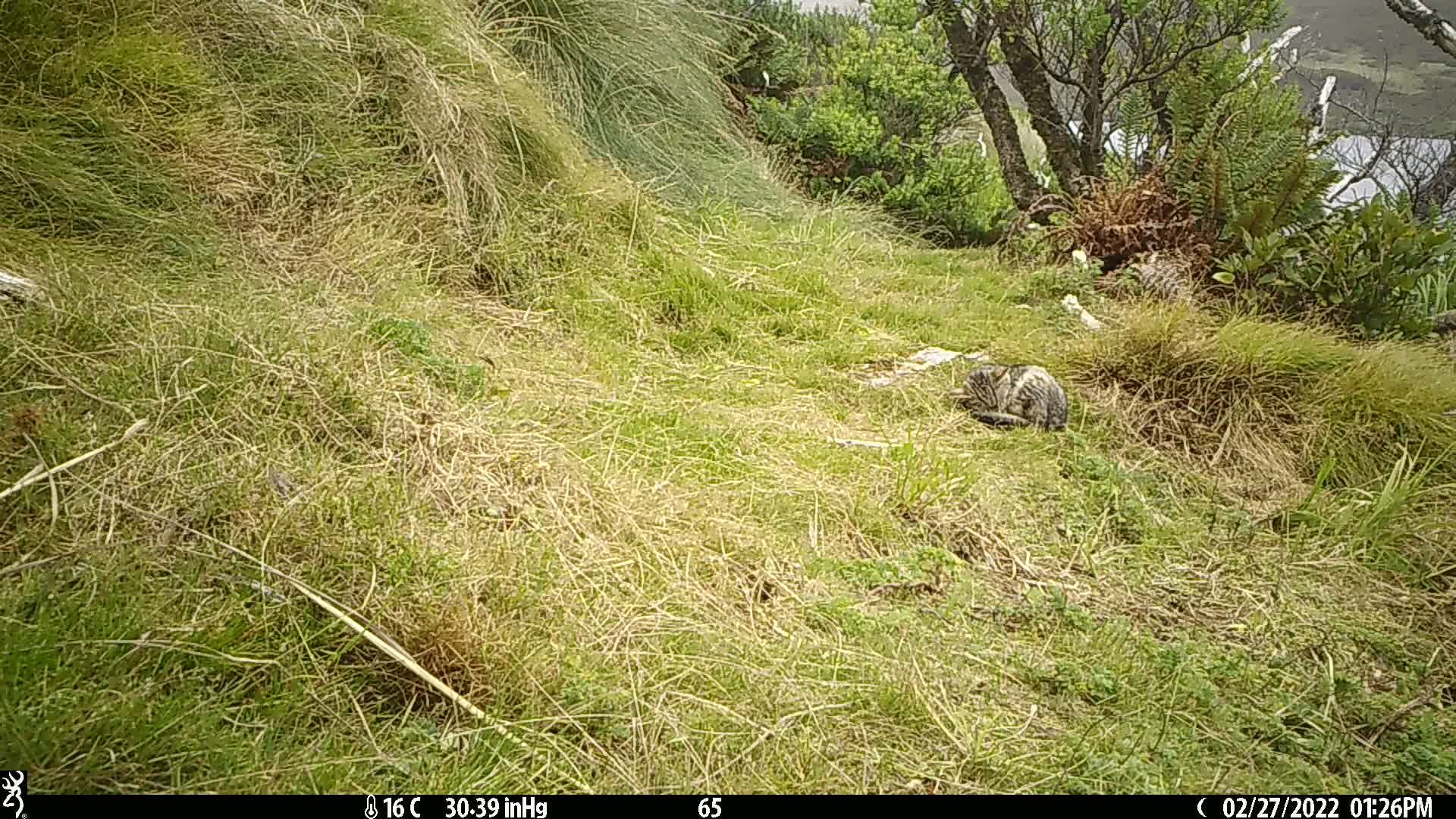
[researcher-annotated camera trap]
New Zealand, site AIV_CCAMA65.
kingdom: Animalia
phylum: Chordata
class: Mammalia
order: Carnivora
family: Felidae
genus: Felis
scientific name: Felis catus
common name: domestic cat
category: cat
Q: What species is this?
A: Cat (domestic cat) (Felis catus).